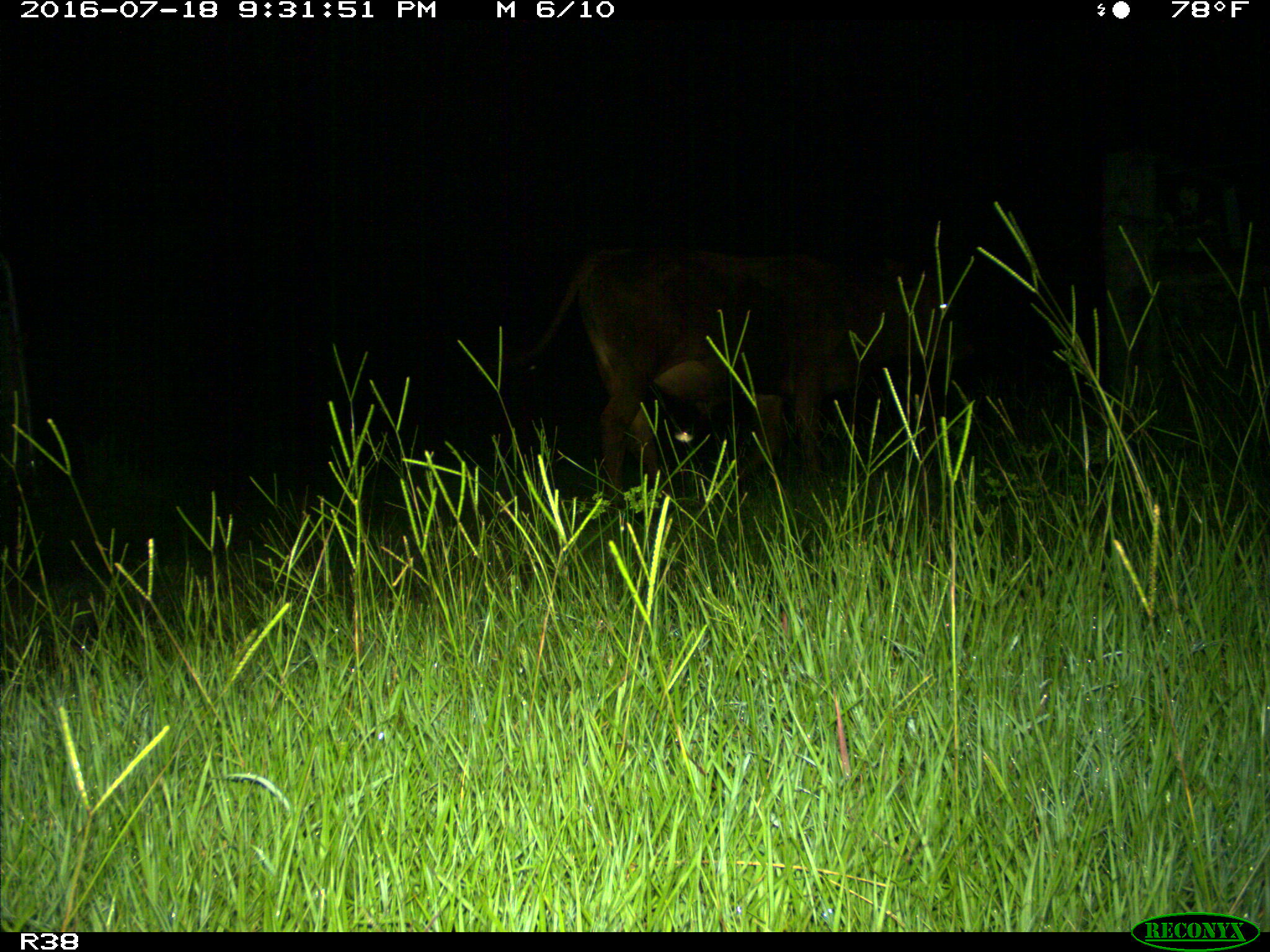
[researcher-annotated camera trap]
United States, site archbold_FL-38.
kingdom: Animalia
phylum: Chordata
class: Mammalia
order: Artiodactyla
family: Bovidae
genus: Bos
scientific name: Bos taurus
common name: domestic cow